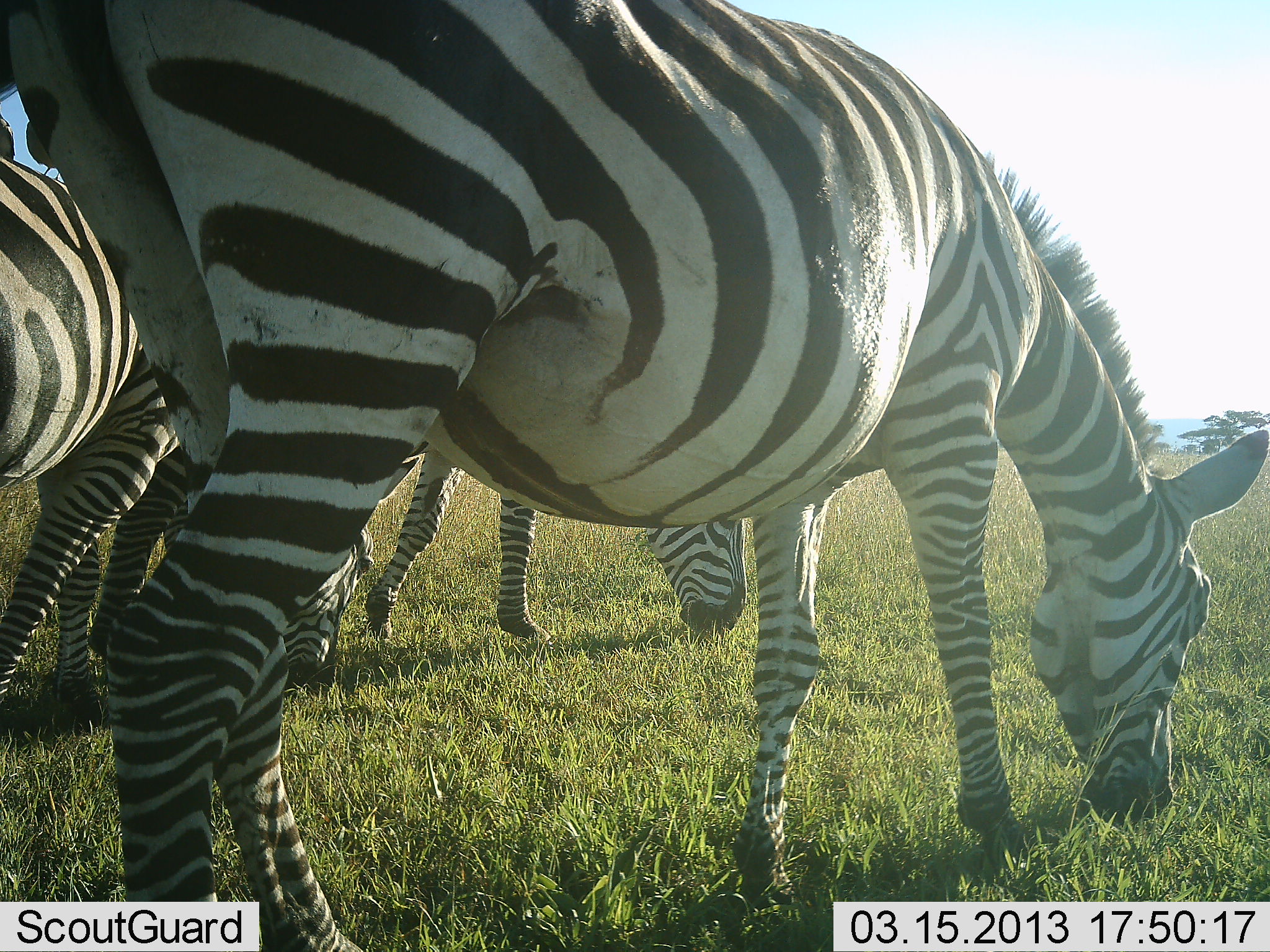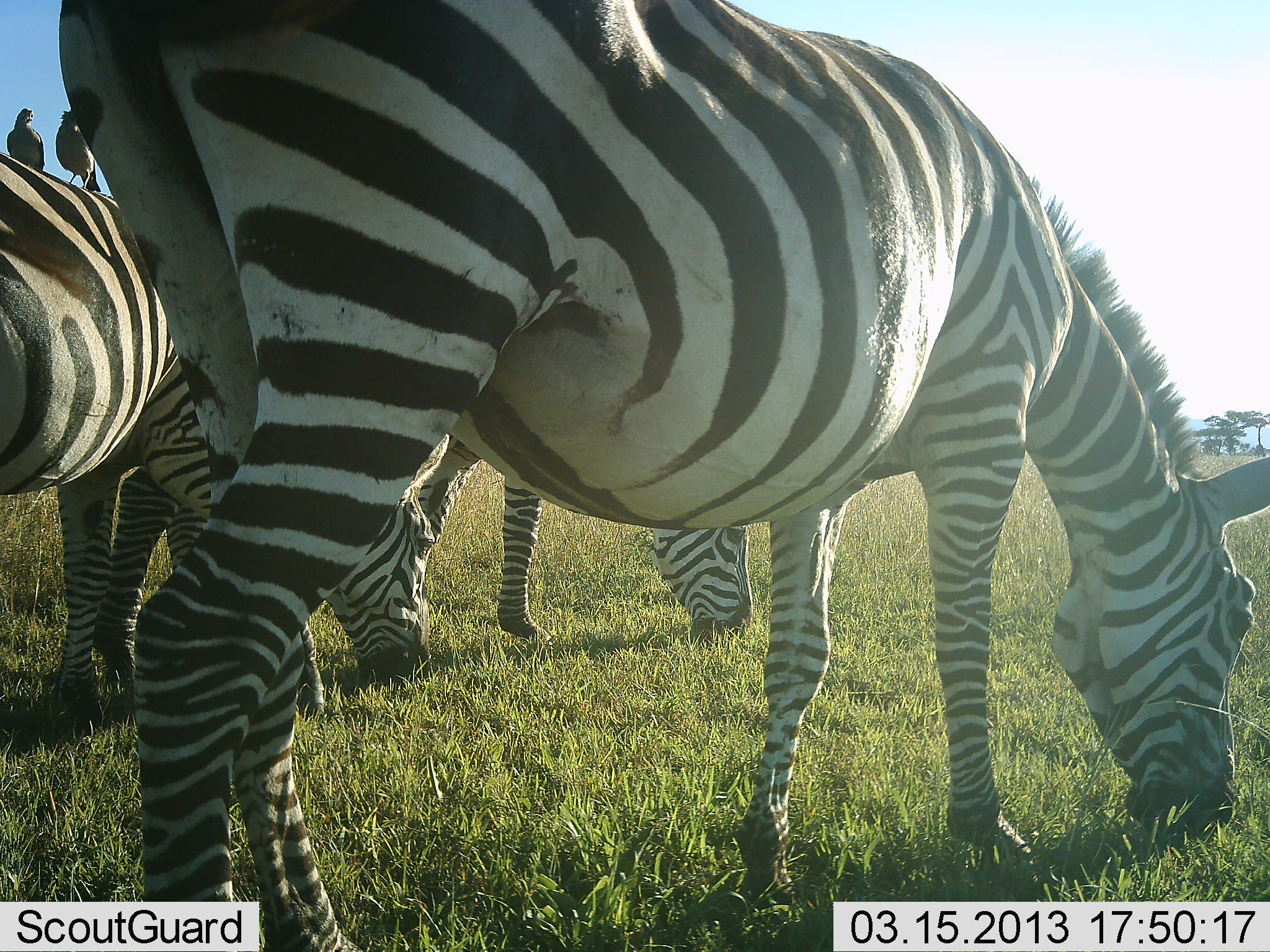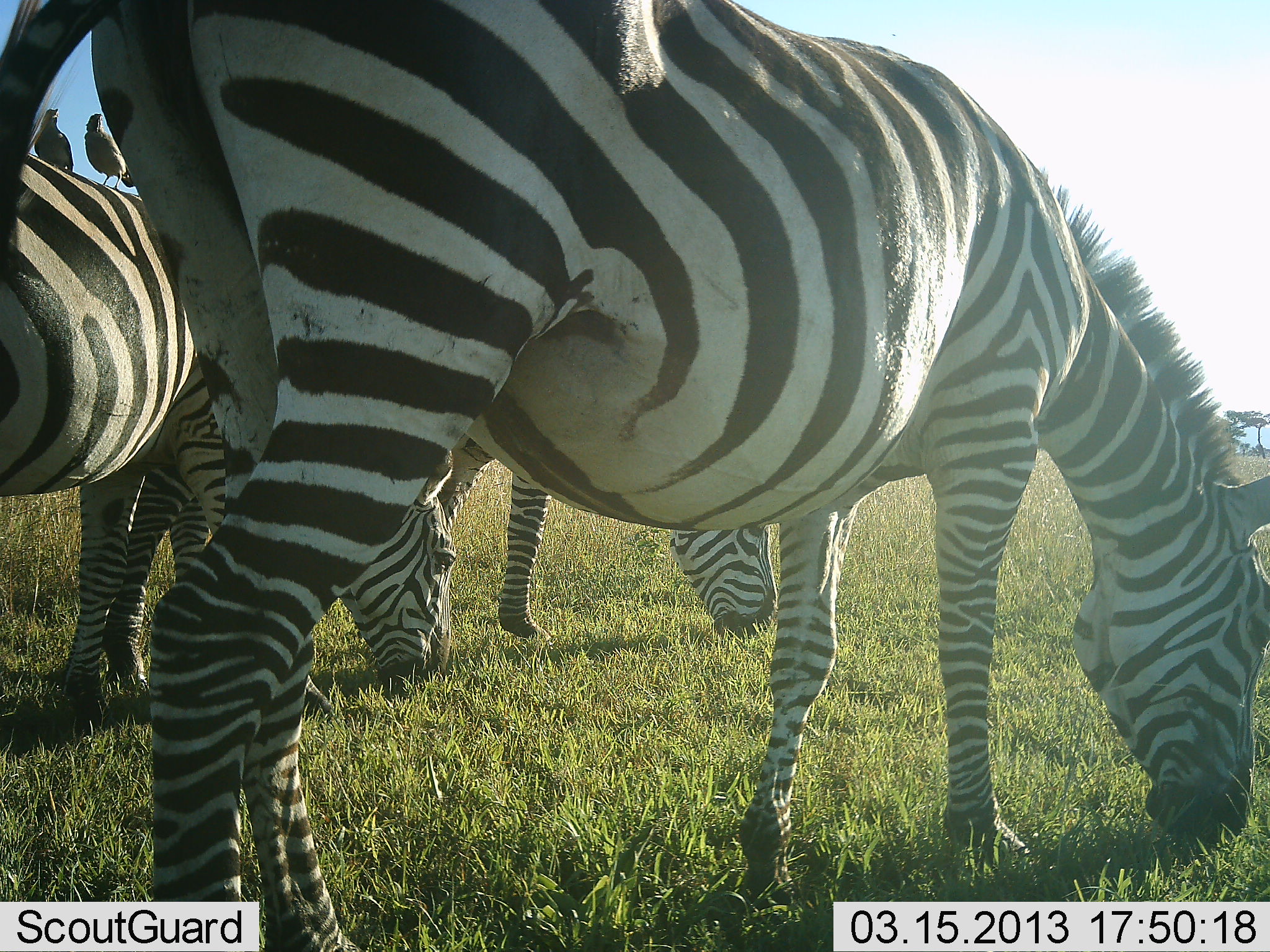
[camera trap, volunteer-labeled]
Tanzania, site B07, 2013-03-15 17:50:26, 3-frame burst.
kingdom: Animalia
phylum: Chordata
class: Aves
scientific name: Aves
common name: bird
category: otherbird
Otherbird (bird) (Aves), count 2. Behavior (volunteer vote fractions): standing 69%, resting 25%, moving 0%, interacting 12%. Young present (vote fraction): 0%. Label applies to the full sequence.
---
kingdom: Animalia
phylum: Chordata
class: Mammalia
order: Perissodactyla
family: Equidae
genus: Equus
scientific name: Equus quagga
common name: plains zebra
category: zebra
Zebra (plains zebra) (Equus quagga), count 3. Behavior (volunteer vote fractions): standing 12%, resting 0%, moving 8%, interacting 0%. Young present (vote fraction): 0%. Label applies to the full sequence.